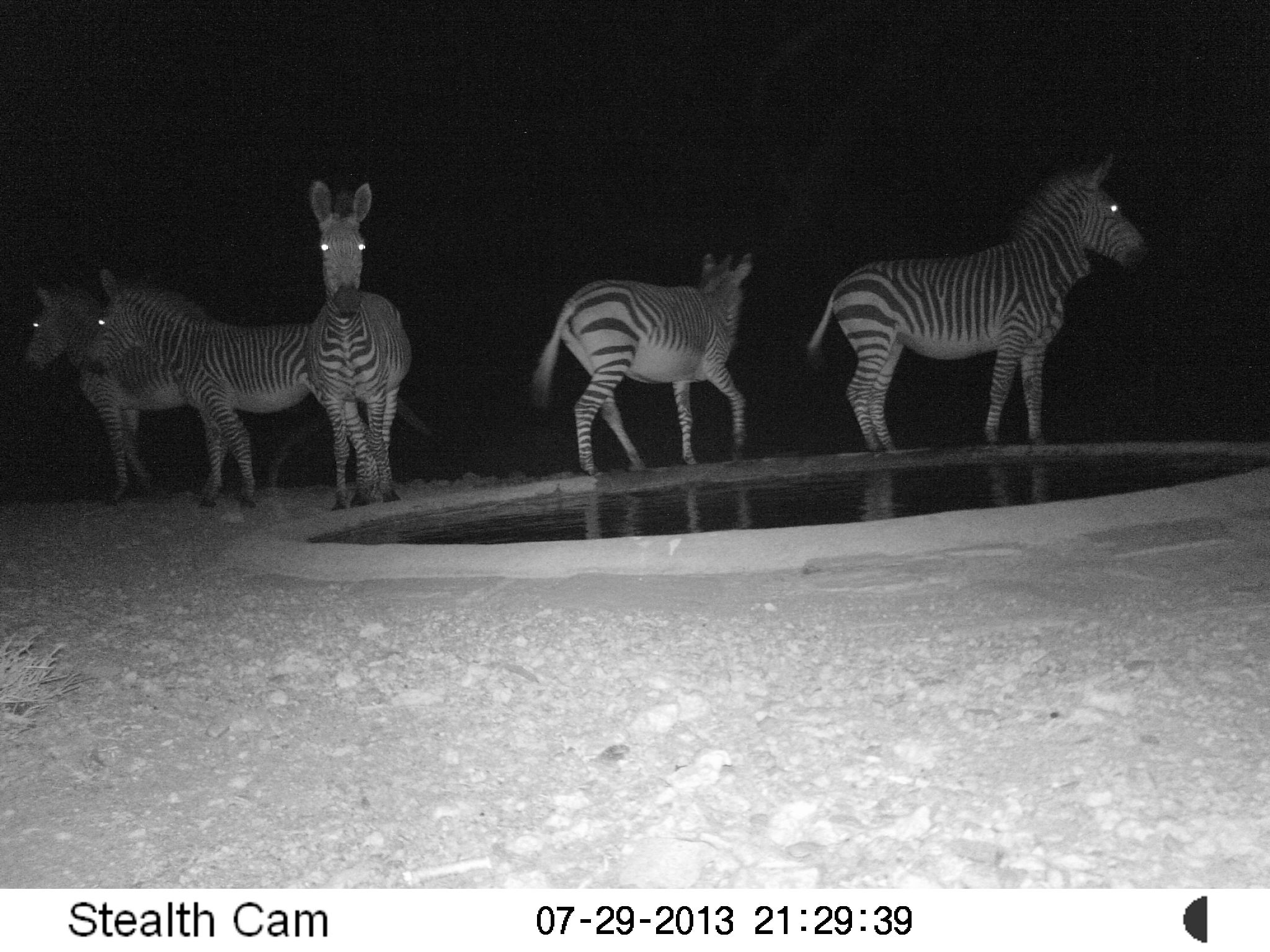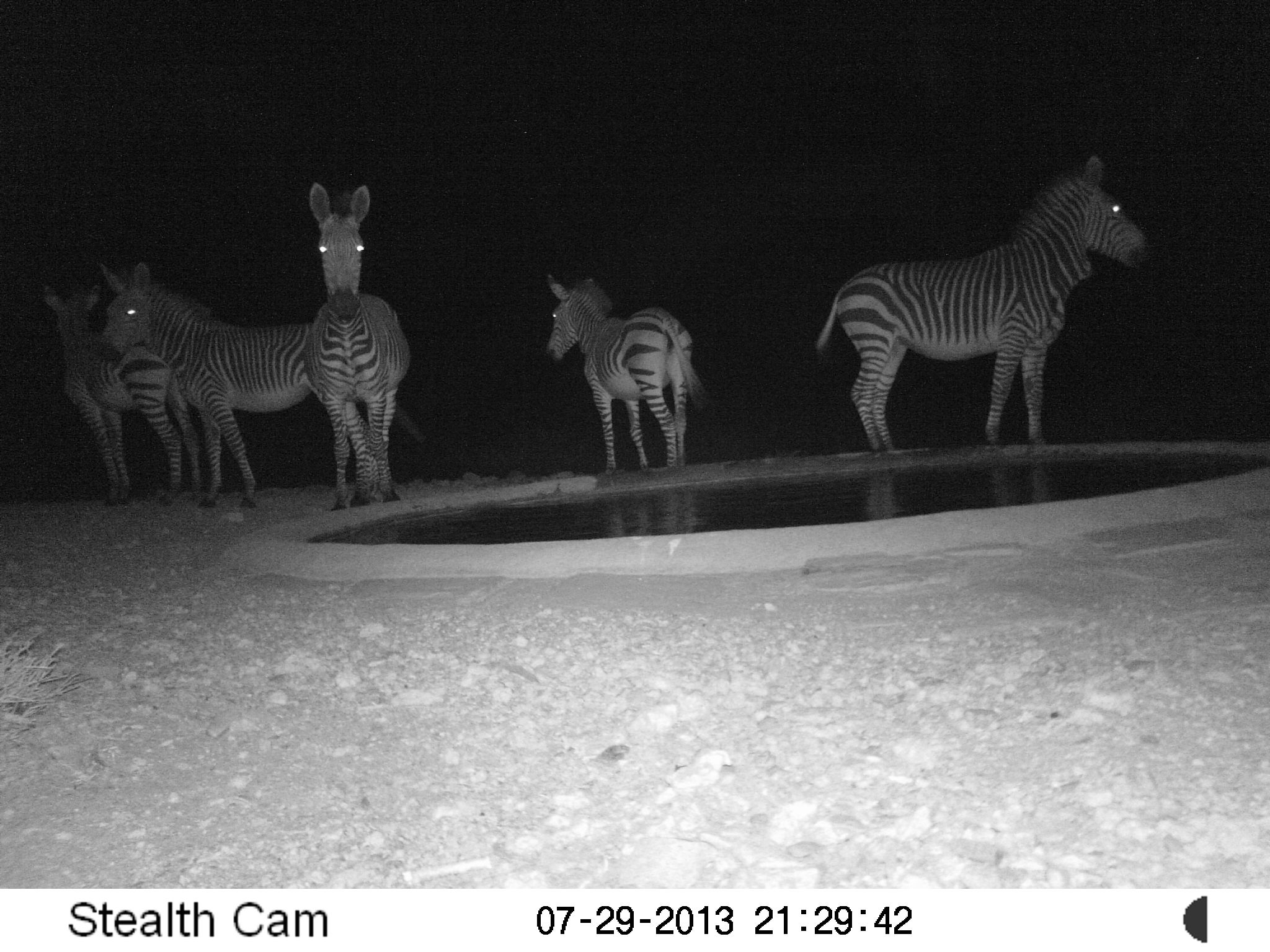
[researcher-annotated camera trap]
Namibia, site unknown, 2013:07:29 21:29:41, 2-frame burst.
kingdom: Animalia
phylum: Chordata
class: Mammalia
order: Perissodactyla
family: Equidae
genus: Equus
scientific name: Equus zebra hartmannae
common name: hartmann's mountain zebra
Equus zebra hartmannae (hartmann's mountain zebra).